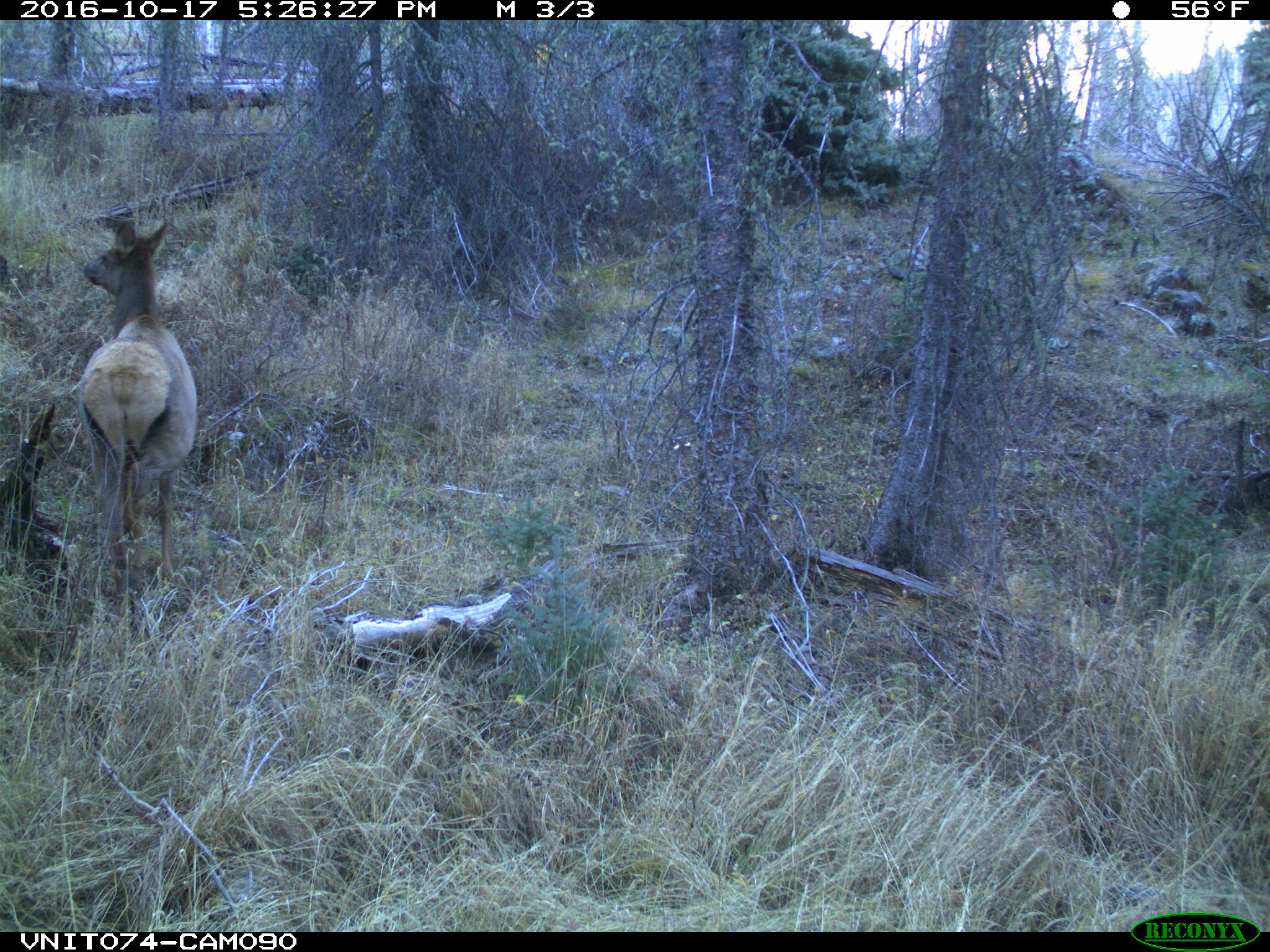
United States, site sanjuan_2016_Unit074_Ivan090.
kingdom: Animalia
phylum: Chordata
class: Mammalia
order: Artiodactyla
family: Cervidae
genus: Cervus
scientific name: Cervus elaphus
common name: red deer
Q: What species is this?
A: Cervus elaphus (red deer).